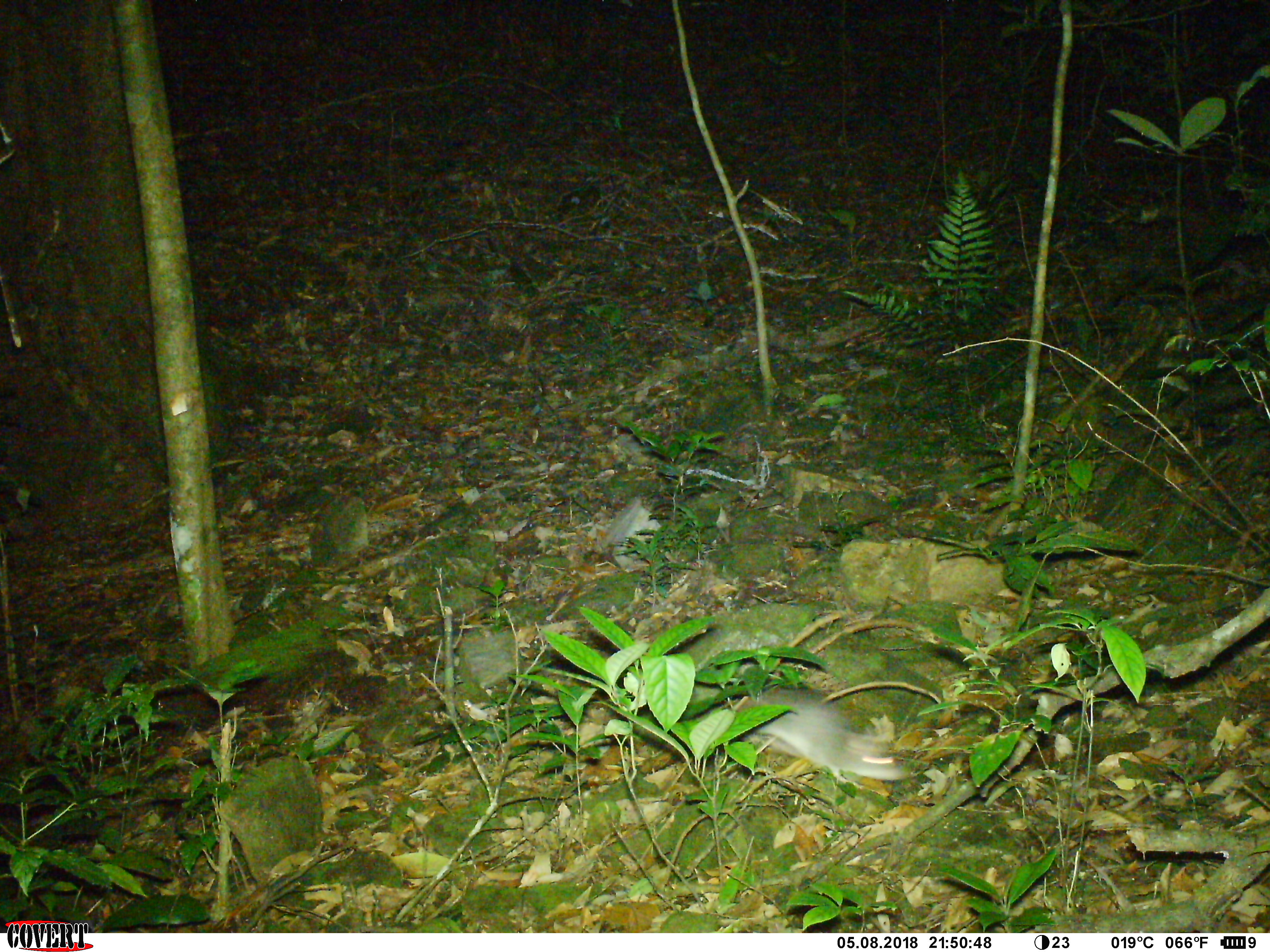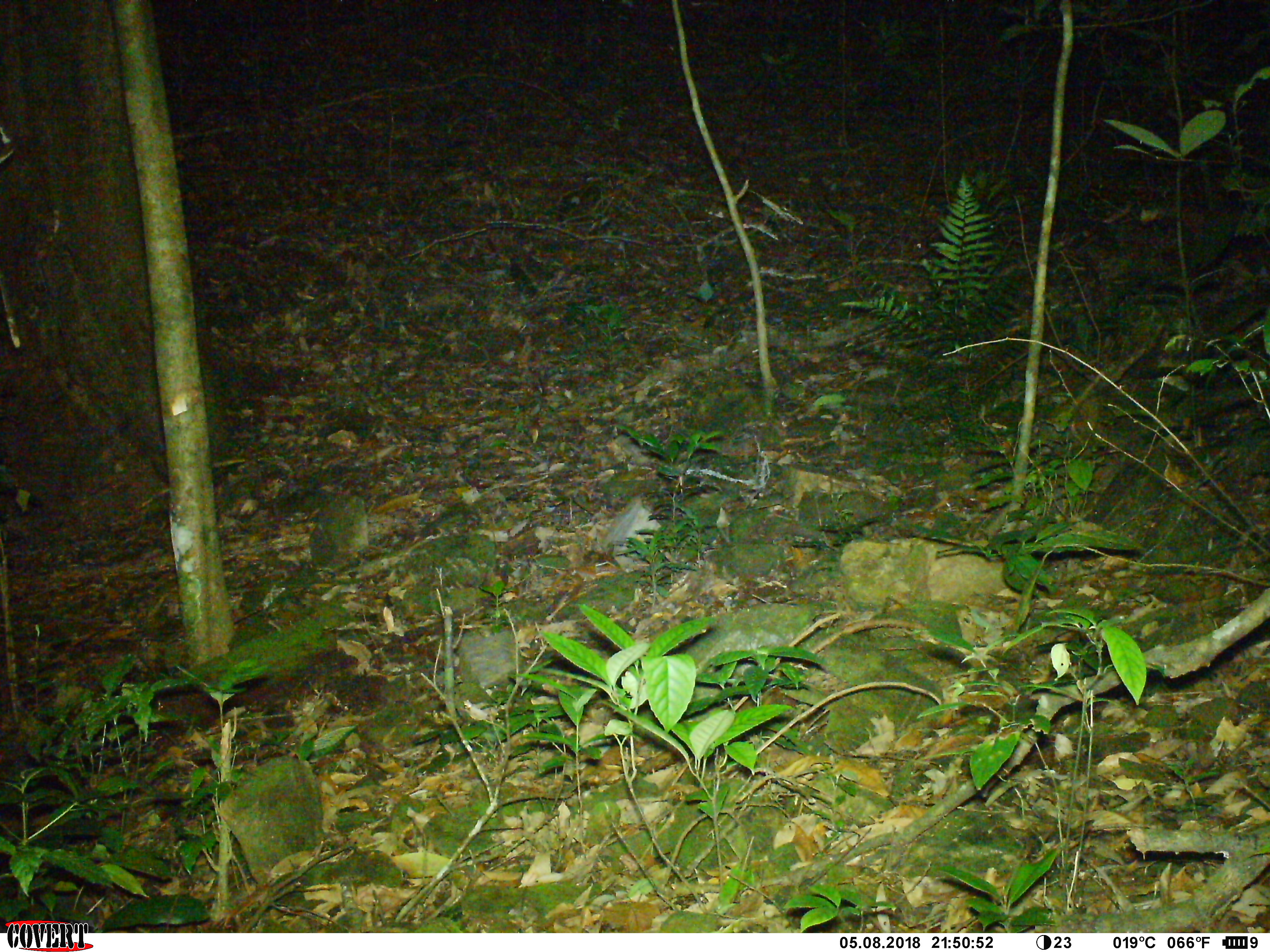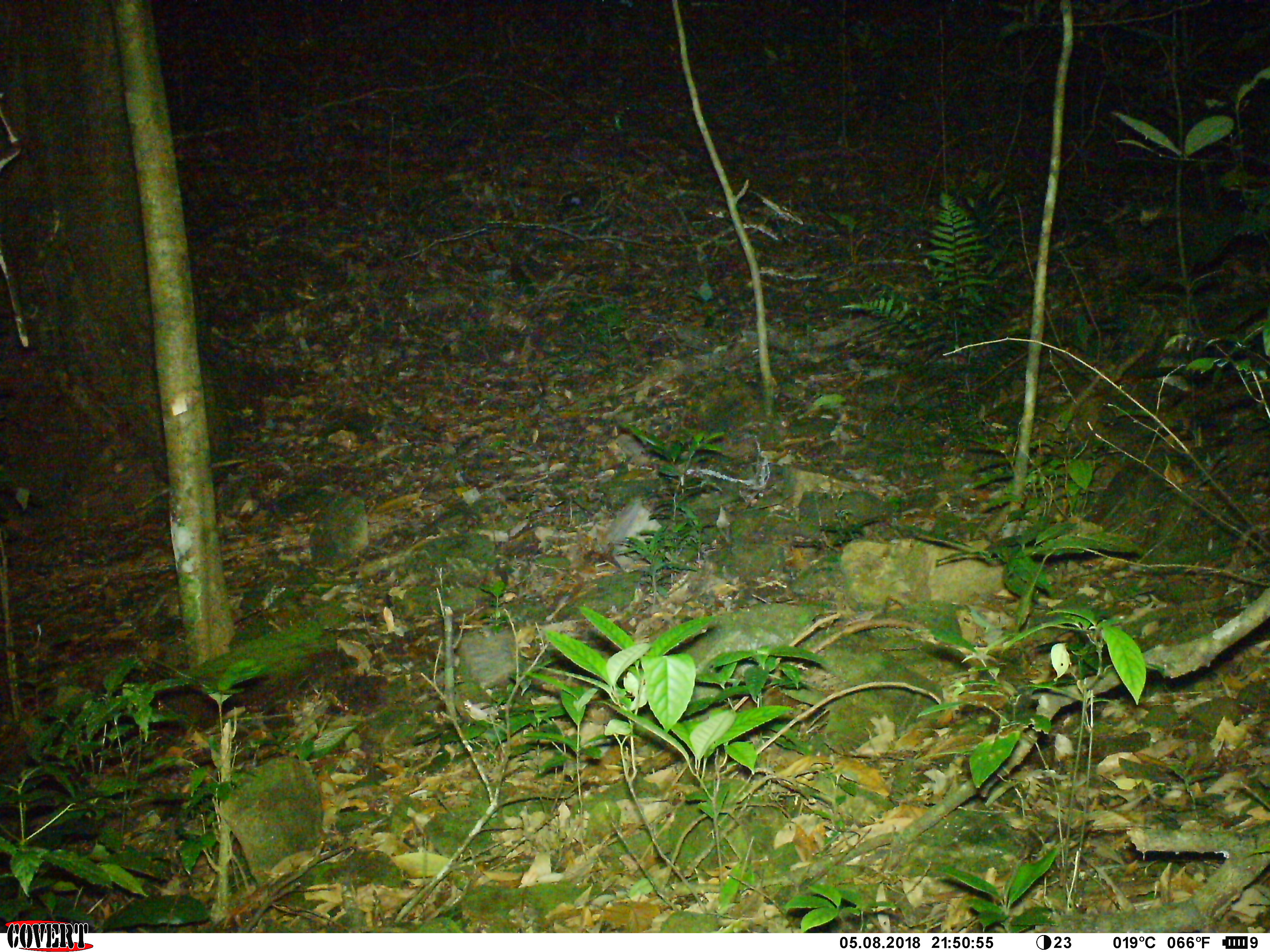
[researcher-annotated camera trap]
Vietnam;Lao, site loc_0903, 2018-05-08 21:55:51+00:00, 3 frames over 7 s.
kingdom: Animalia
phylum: Chordata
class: Mammalia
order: Rodentia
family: Muridae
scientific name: Muridae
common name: old-world mice and rats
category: unidentified murid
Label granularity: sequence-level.